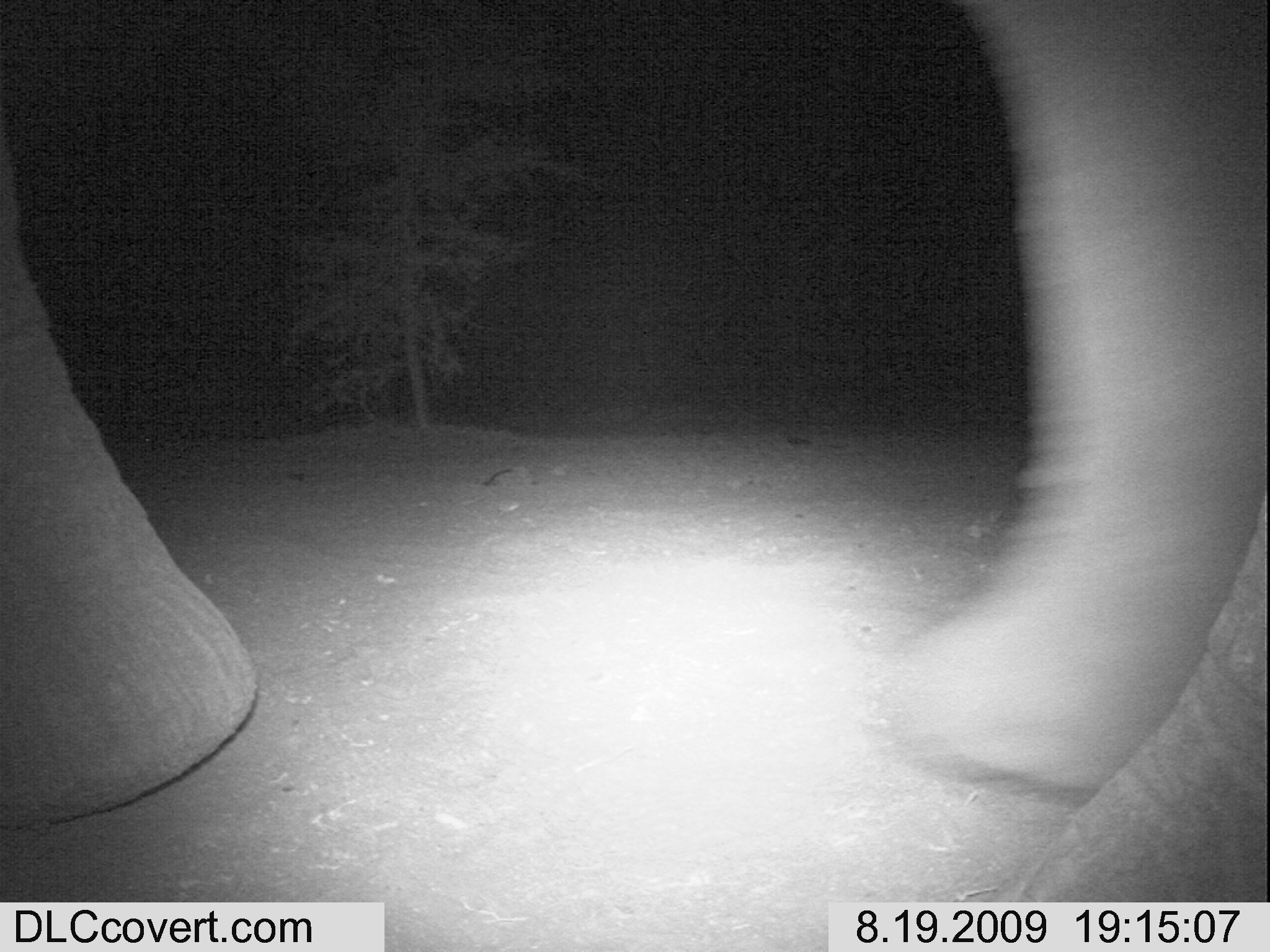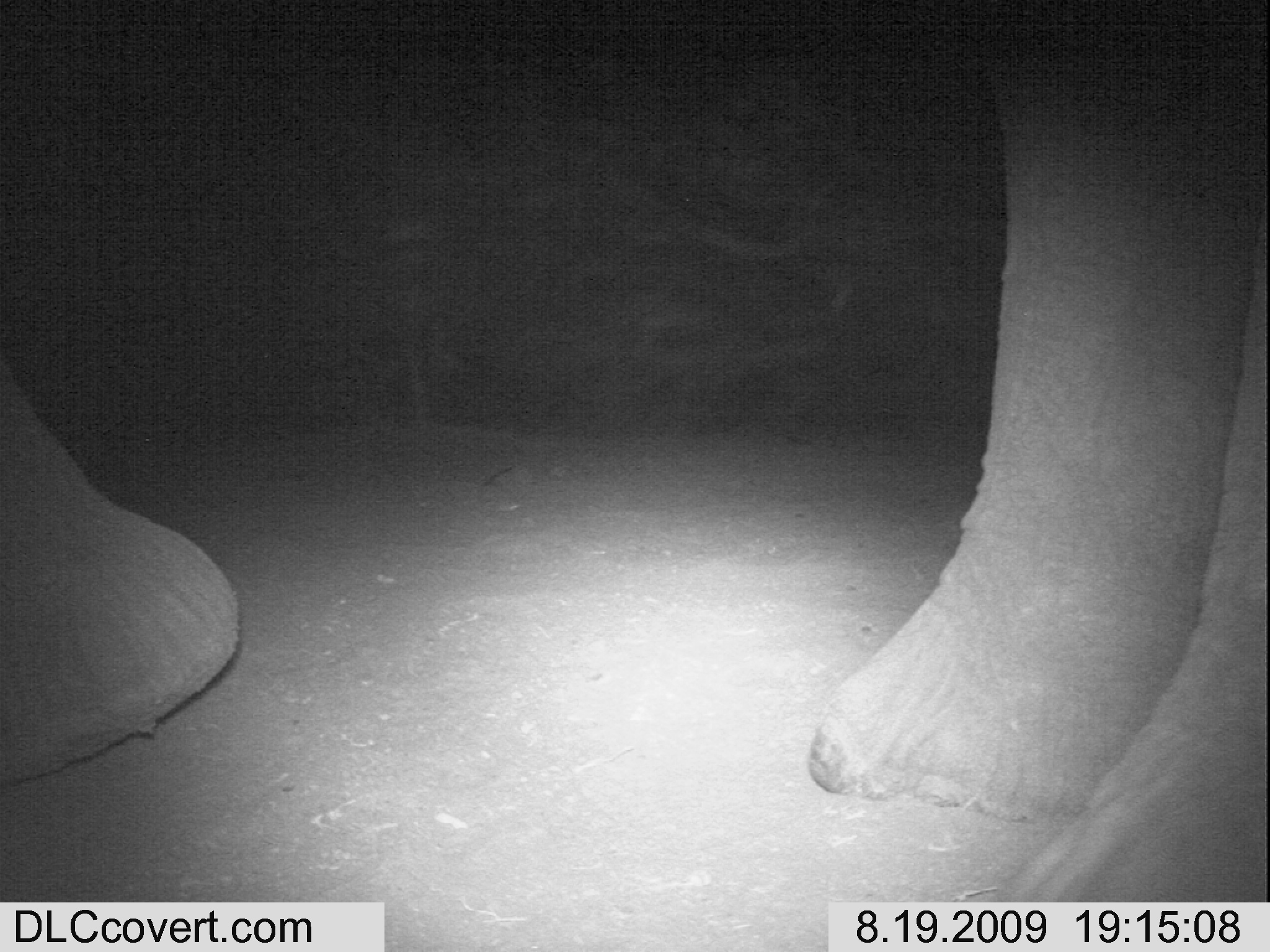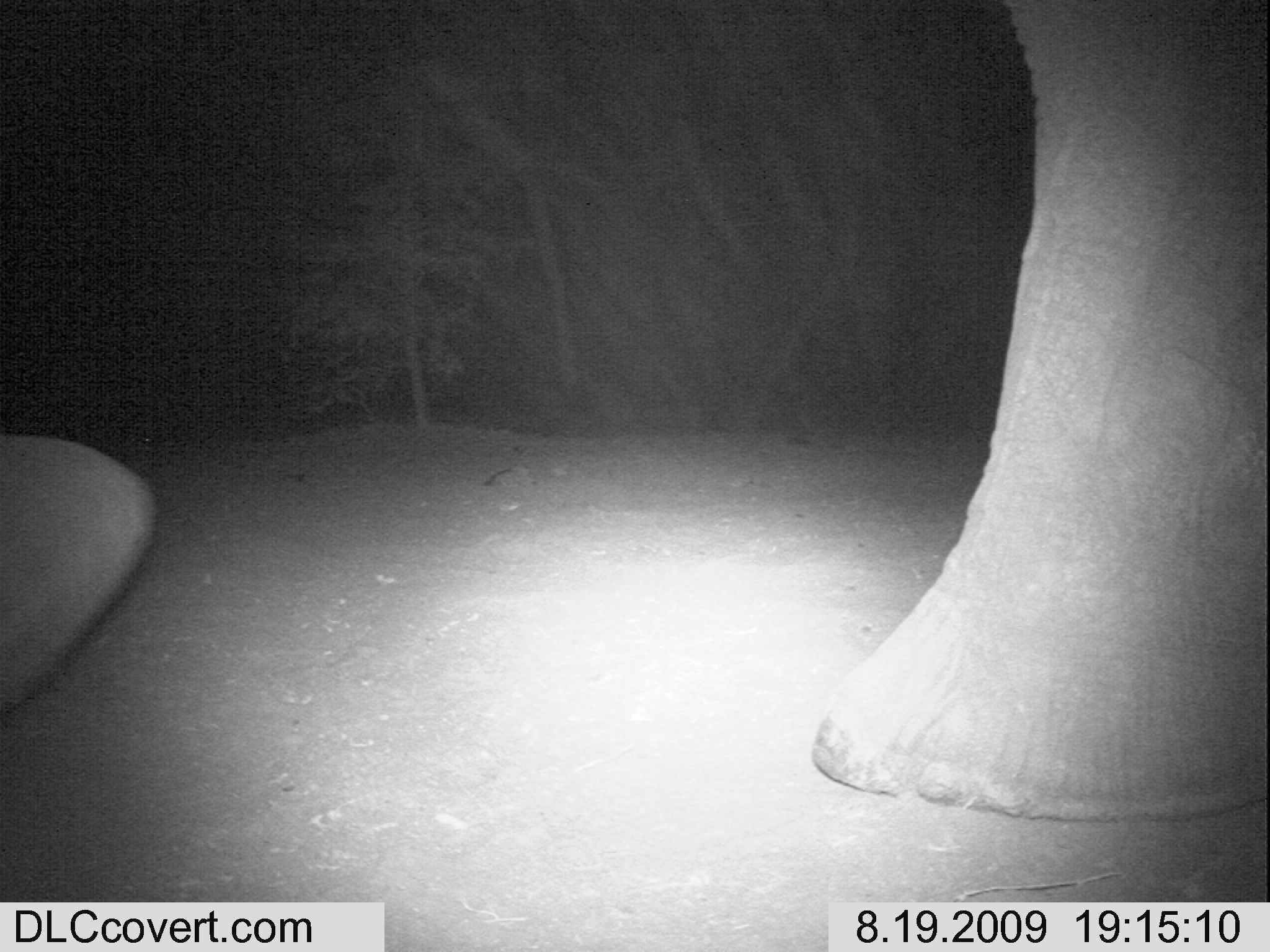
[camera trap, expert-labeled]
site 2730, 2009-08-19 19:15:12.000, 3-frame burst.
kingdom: Animalia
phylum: Chordata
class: Mammalia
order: Proboscidea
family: Elephantidae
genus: Loxodonta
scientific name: Loxodonta africana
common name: african bush elephant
Loxodonta africana (african bush elephant), count 1.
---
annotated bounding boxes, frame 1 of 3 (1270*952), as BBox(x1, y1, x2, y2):
loxodonta africana: BBox(0, 0, 1270, 952)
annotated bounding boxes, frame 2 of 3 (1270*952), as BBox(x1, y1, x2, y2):
loxodonta africana: BBox(0, 0, 1270, 951)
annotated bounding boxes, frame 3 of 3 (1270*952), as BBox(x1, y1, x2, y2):
loxodonta africana: BBox(0, 0, 1270, 821)